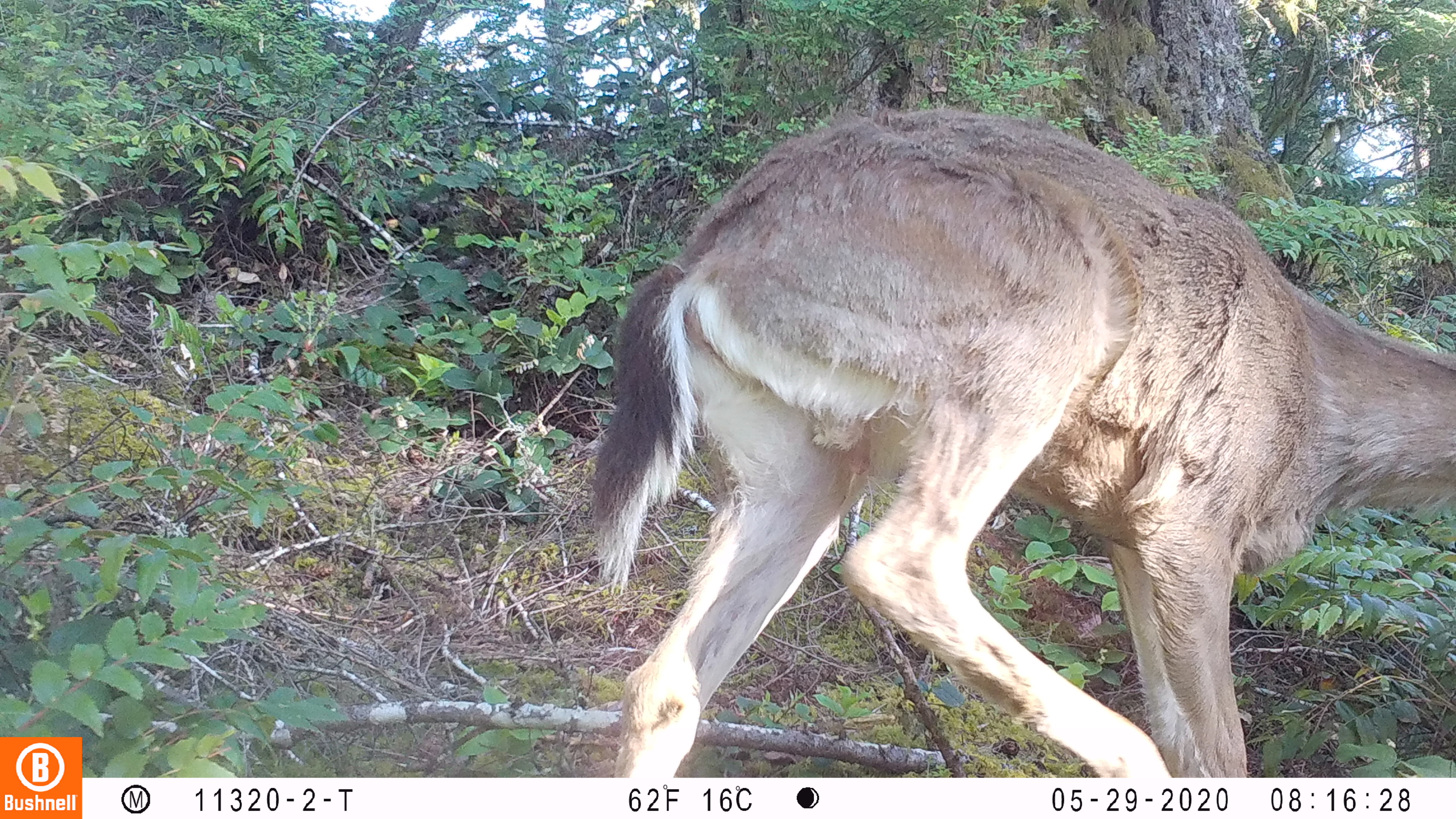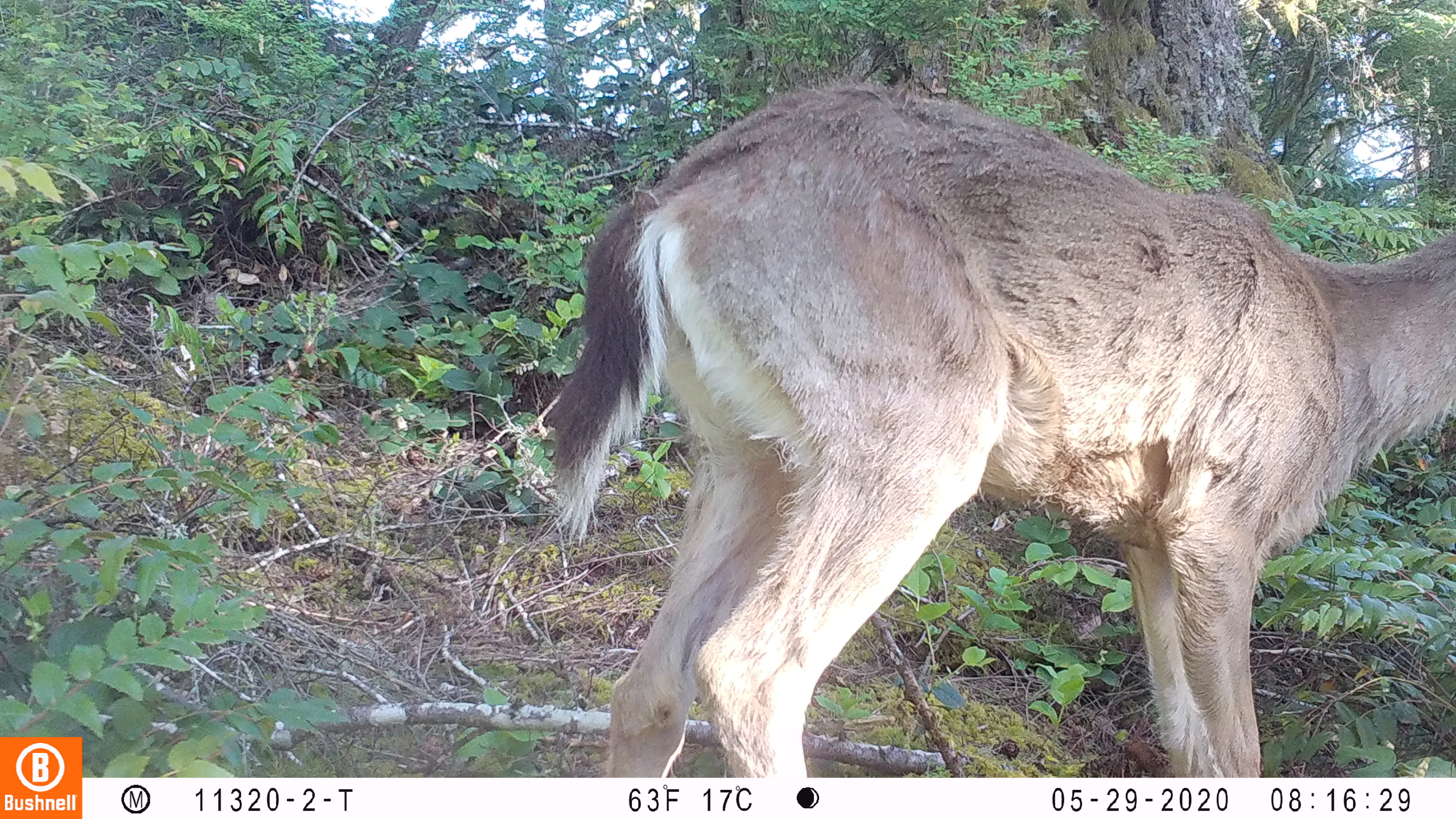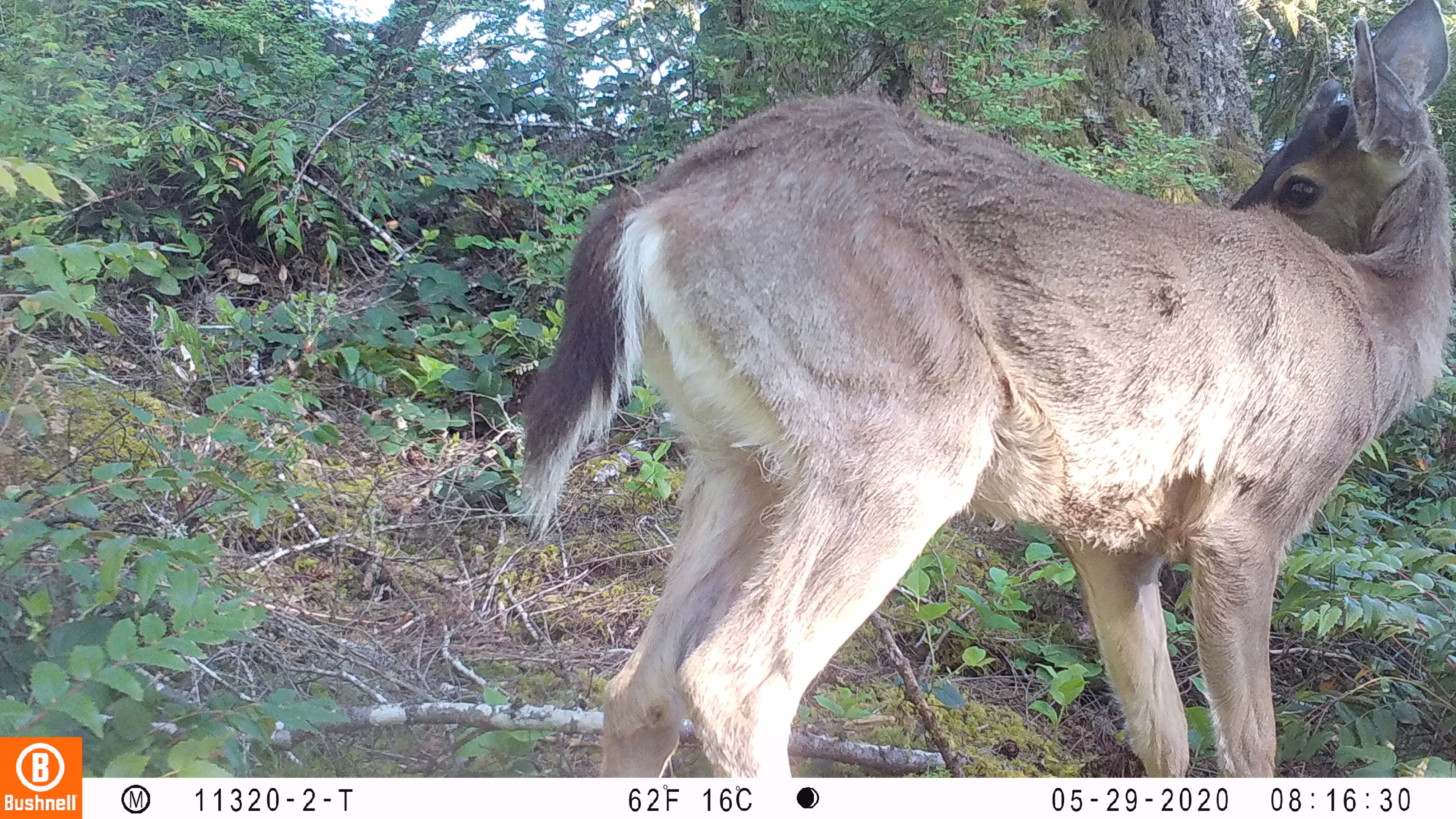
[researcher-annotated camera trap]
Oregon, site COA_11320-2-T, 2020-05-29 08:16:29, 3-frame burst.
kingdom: Animalia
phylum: Chordata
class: Mammalia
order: Artiodactyla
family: Cervidae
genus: Odocoileus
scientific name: Odocoileus hemionus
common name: black-tailed deer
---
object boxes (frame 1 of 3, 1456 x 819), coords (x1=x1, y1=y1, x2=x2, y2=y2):
black-tailed deer: (x1=579, y1=88, x2=1447, y2=772)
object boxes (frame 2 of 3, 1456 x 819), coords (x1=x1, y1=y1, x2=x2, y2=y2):
black-tailed deer: (x1=527, y1=73, x2=1453, y2=768)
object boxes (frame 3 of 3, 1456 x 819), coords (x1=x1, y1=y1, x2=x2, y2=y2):
black-tailed deer: (x1=505, y1=4, x2=1453, y2=770)